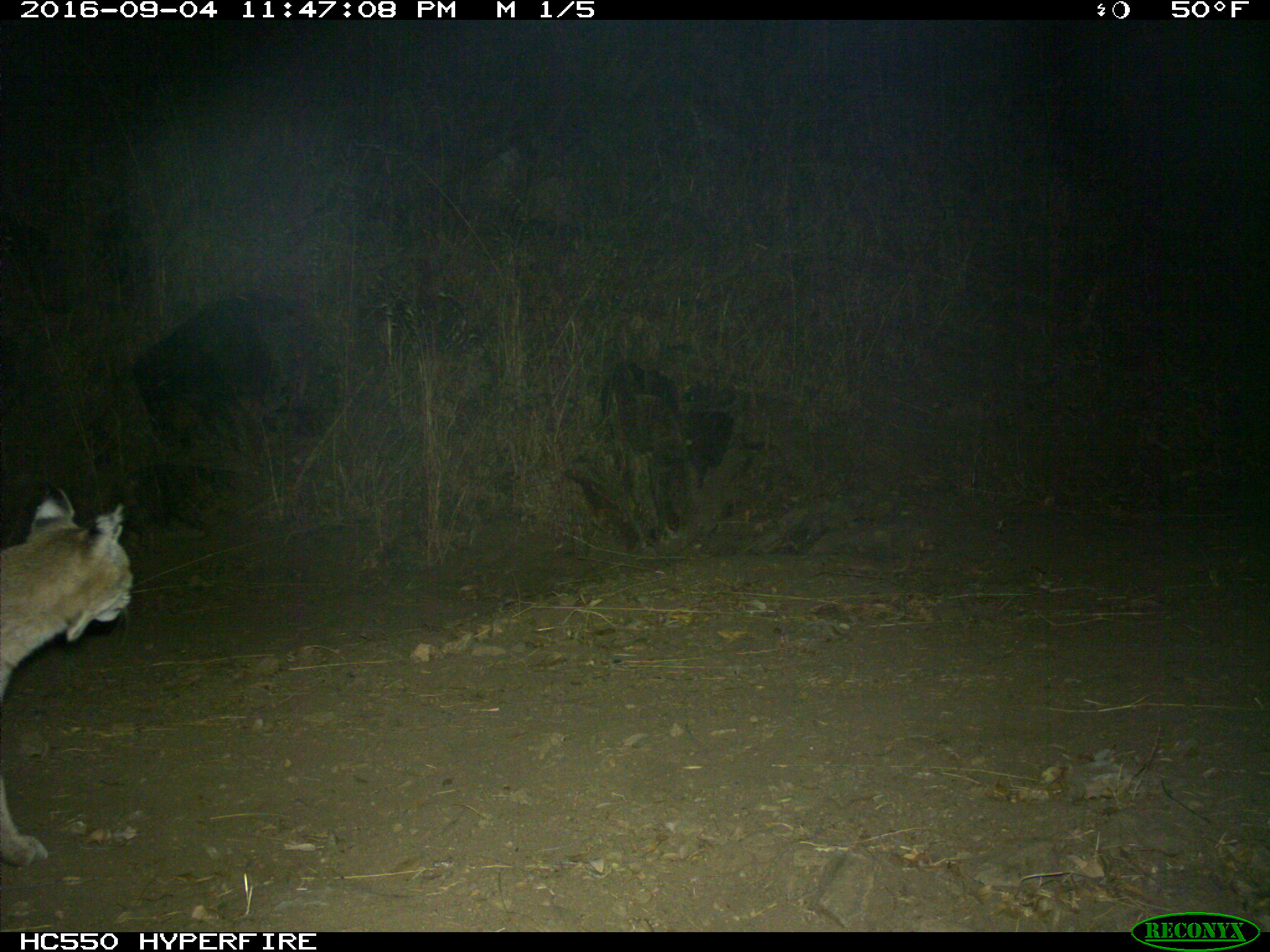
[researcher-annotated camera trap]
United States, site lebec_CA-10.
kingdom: Animalia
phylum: Chordata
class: Mammalia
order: Carnivora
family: Felidae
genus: Lynx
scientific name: Lynx rufus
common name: bobcat